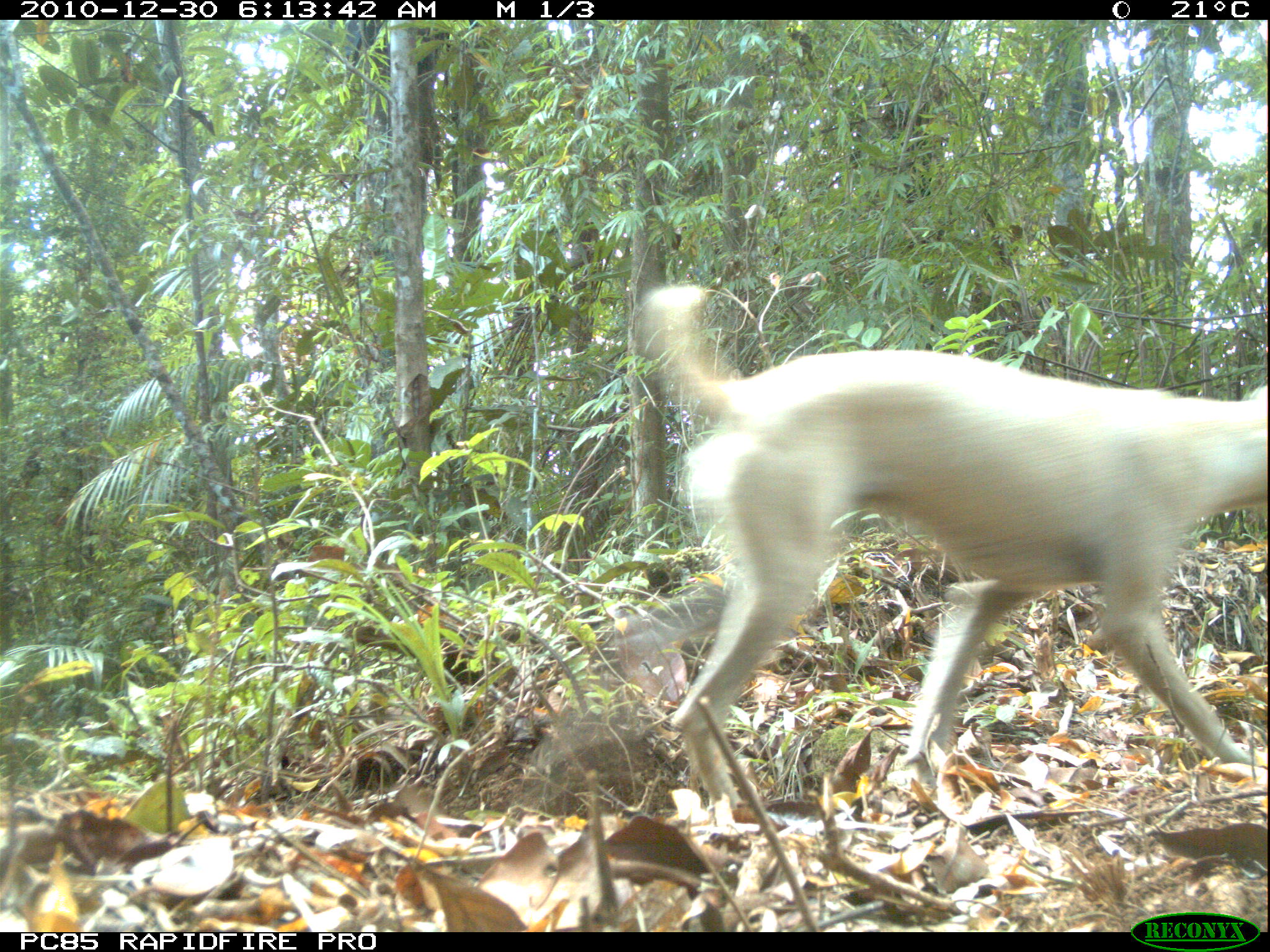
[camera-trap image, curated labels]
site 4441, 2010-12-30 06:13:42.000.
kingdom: Animalia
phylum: Chordata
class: Mammalia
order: Carnivora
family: Canidae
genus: Canis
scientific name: Canis familiaris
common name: domestic dog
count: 1